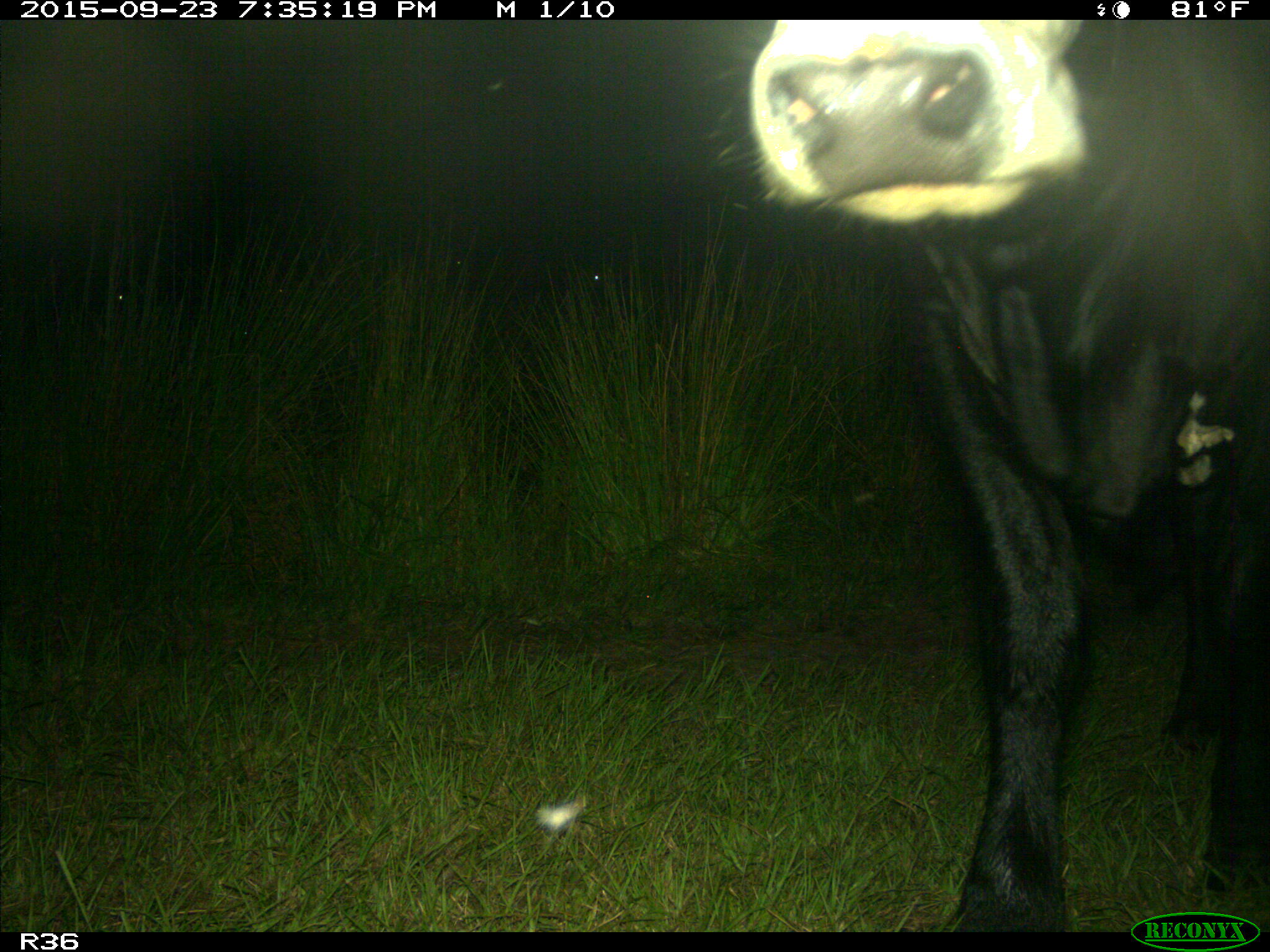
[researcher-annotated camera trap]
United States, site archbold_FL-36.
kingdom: Animalia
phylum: Chordata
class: Mammalia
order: Artiodactyla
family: Bovidae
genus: Bos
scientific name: Bos taurus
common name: domestic cow